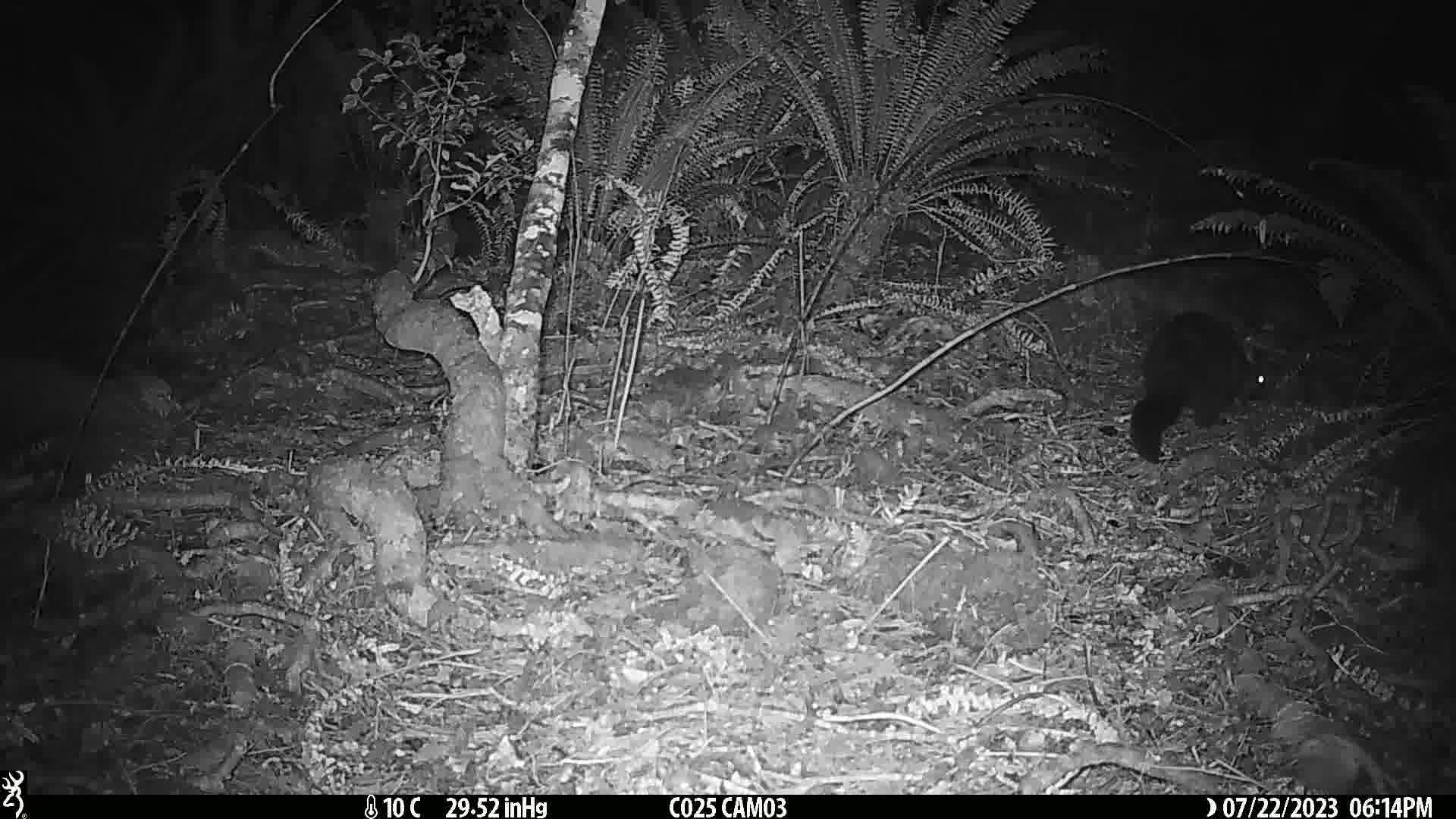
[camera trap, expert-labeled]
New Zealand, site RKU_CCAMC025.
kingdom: Animalia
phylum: Chordata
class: Mammalia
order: Diprotodontia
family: Phalangeridae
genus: Trichosurus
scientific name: Trichosurus vulpecula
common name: common brushtail possum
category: possum